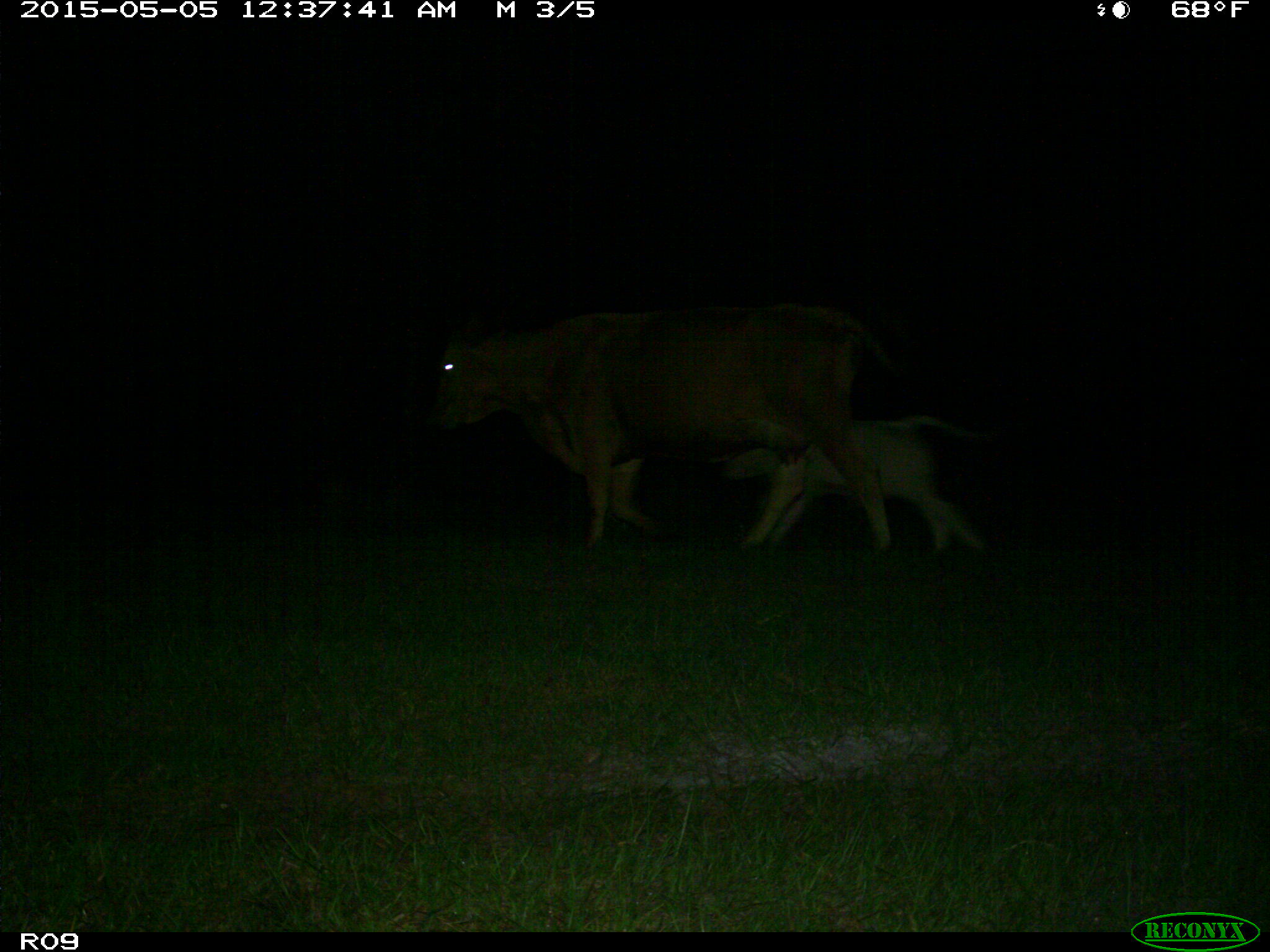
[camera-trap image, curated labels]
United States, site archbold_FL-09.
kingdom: Animalia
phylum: Chordata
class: Mammalia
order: Artiodactyla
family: Bovidae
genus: Bos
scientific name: Bos taurus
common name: domestic cow